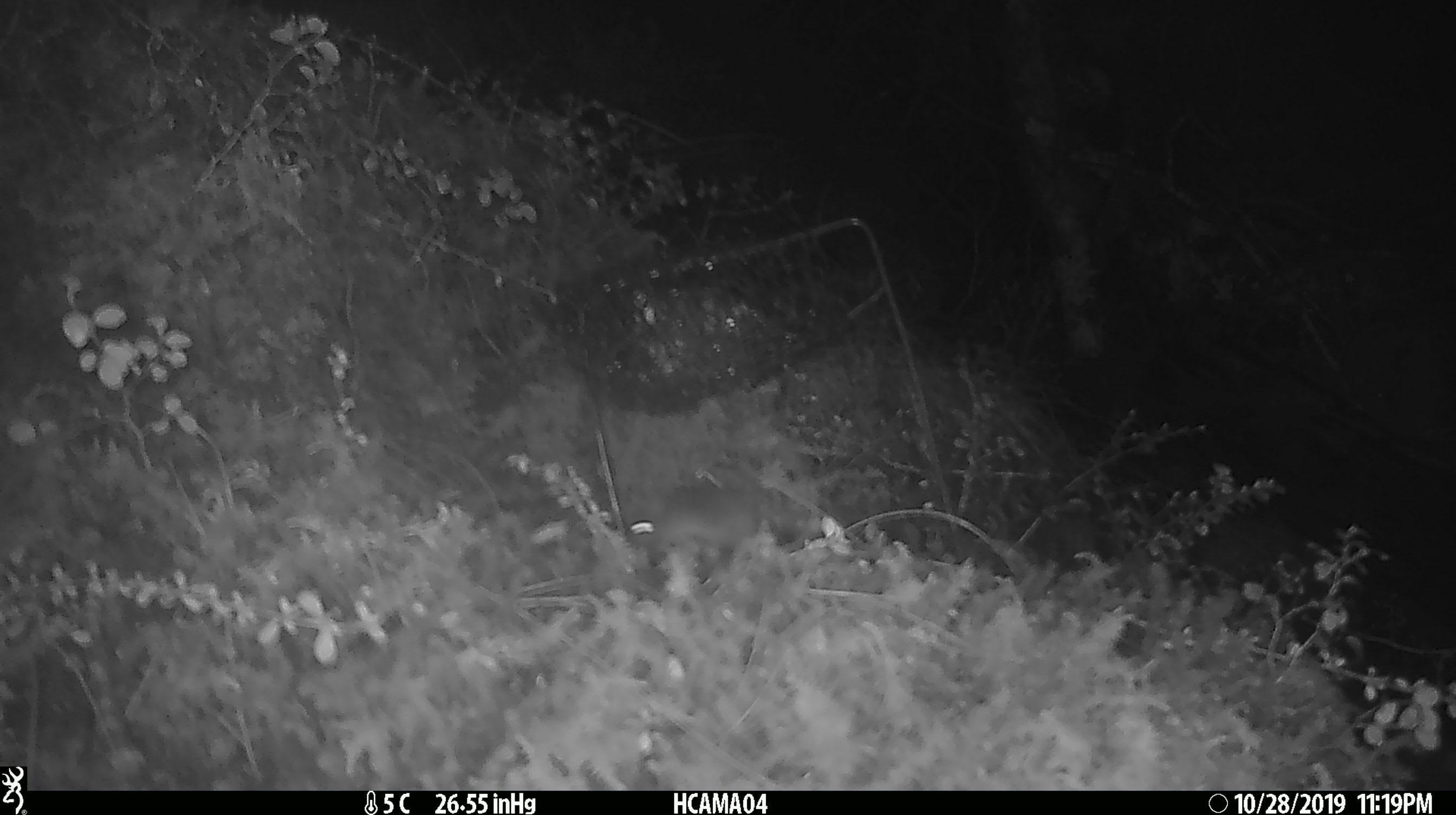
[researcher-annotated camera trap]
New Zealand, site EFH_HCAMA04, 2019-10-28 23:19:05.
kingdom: Animalia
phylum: Chordata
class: Mammalia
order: Rodentia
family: Muridae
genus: Mus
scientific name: Mus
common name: mouse